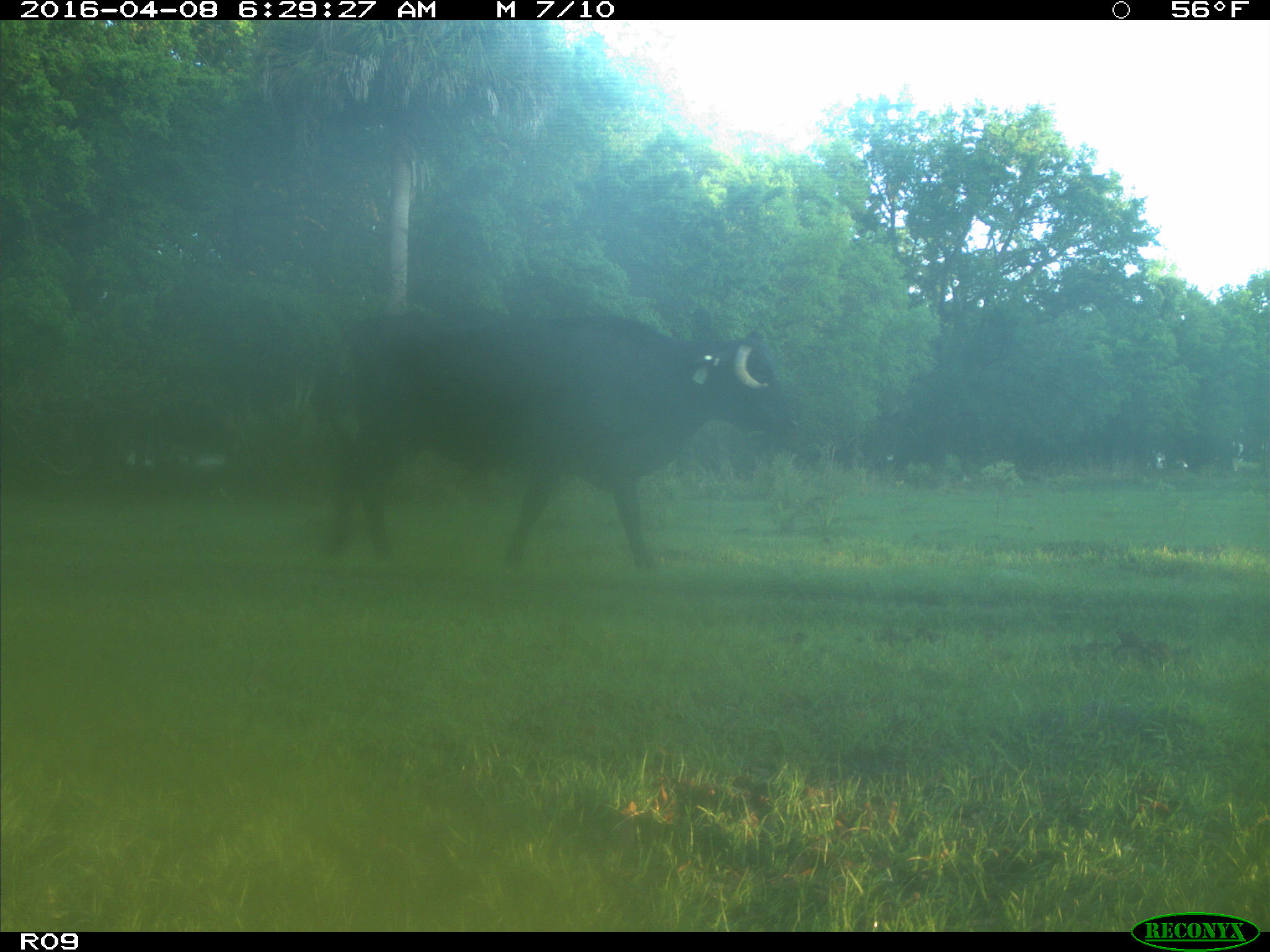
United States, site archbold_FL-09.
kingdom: Animalia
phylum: Chordata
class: Mammalia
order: Artiodactyla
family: Bovidae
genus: Bos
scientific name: Bos taurus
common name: domestic cow